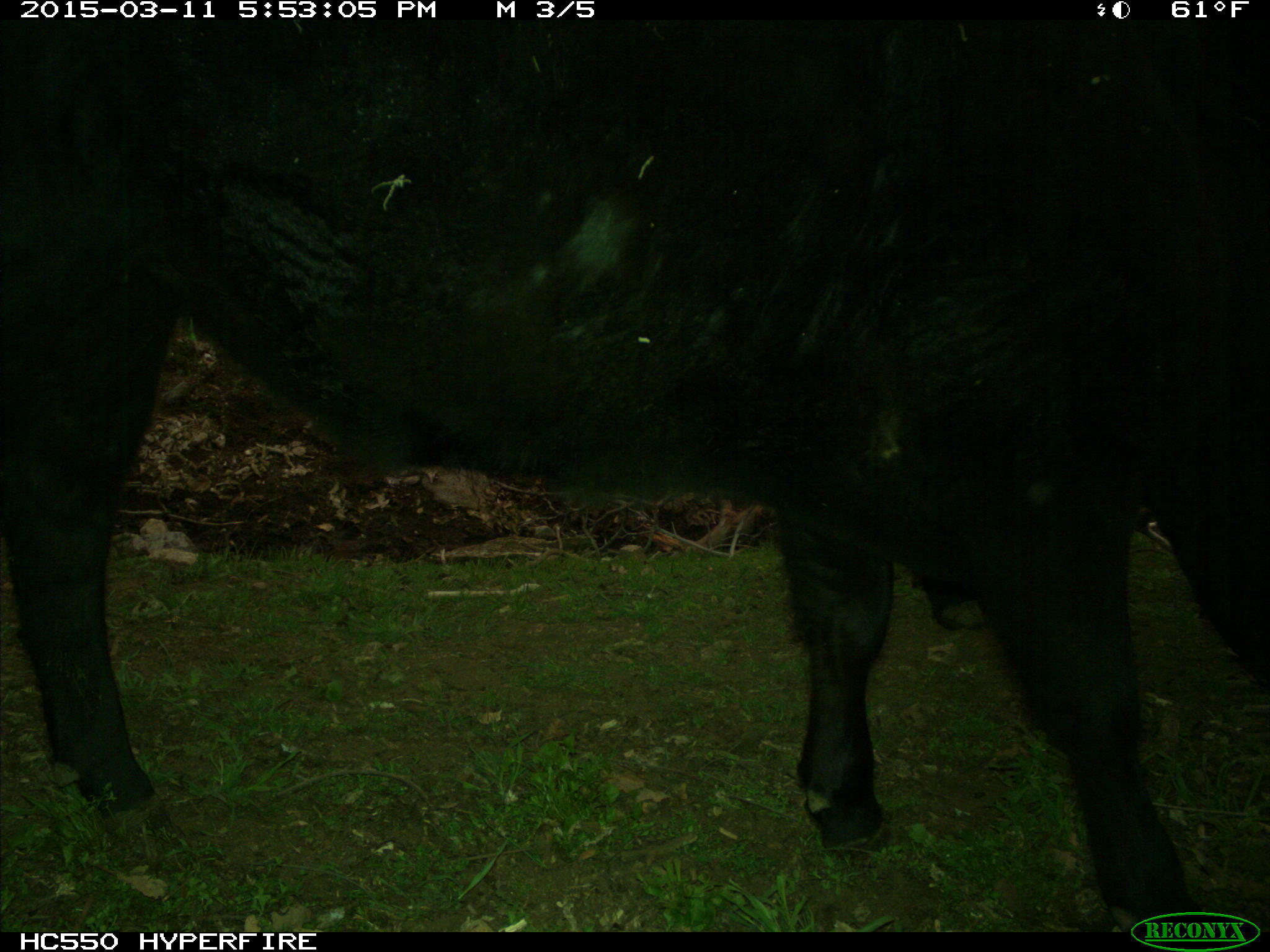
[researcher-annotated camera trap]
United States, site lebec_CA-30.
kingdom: Animalia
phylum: Chordata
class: Mammalia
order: Artiodactyla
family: Bovidae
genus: Bos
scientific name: Bos taurus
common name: domestic cow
Bos taurus (domestic cow).